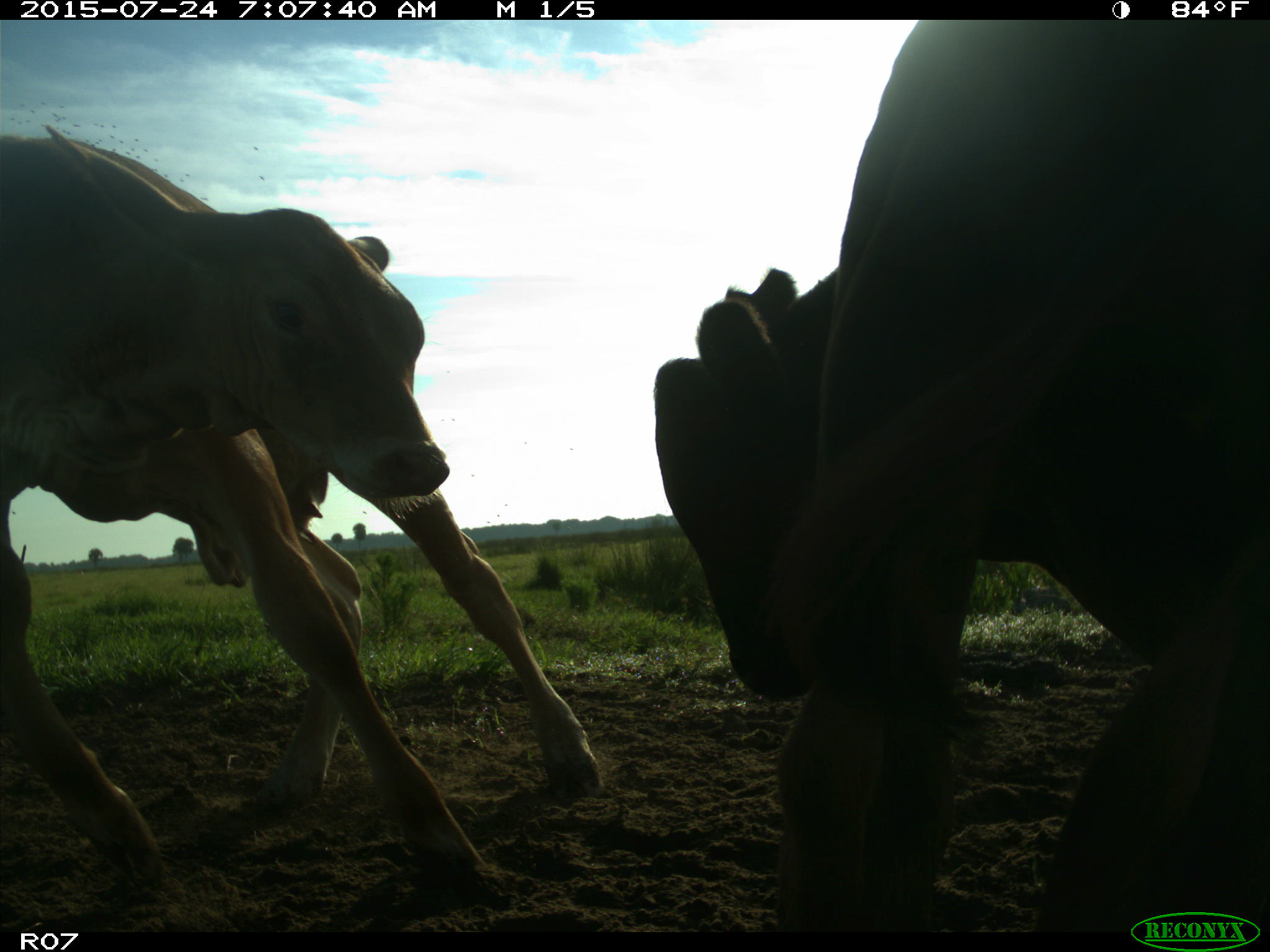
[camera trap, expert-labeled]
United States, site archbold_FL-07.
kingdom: Animalia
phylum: Chordata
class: Mammalia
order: Artiodactyla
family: Bovidae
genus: Bos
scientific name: Bos taurus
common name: domestic cow